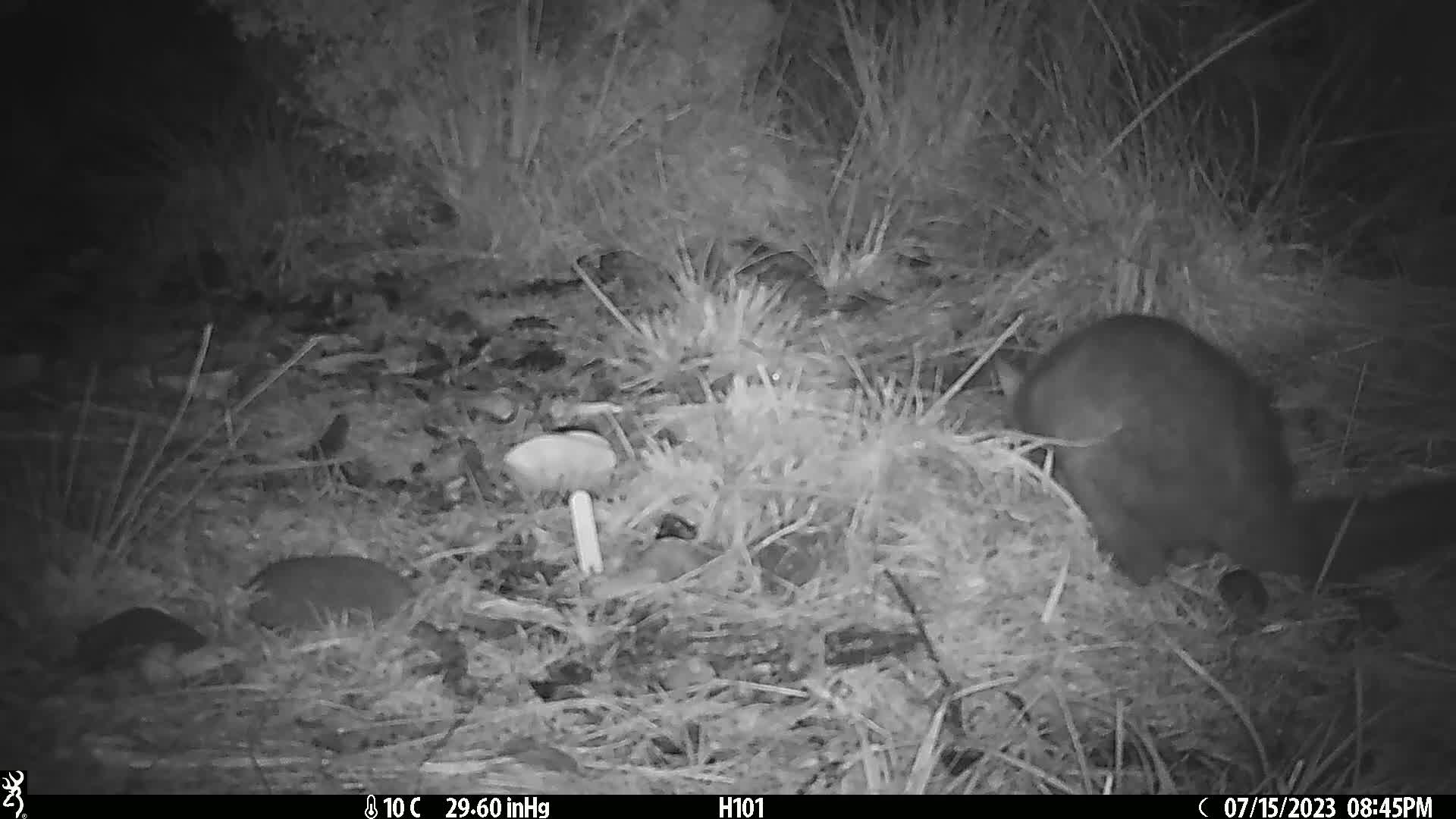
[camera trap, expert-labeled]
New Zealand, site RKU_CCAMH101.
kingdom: Animalia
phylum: Chordata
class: Mammalia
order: Diprotodontia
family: Phalangeridae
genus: Trichosurus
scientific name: Trichosurus vulpecula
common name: common brushtail possum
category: possum